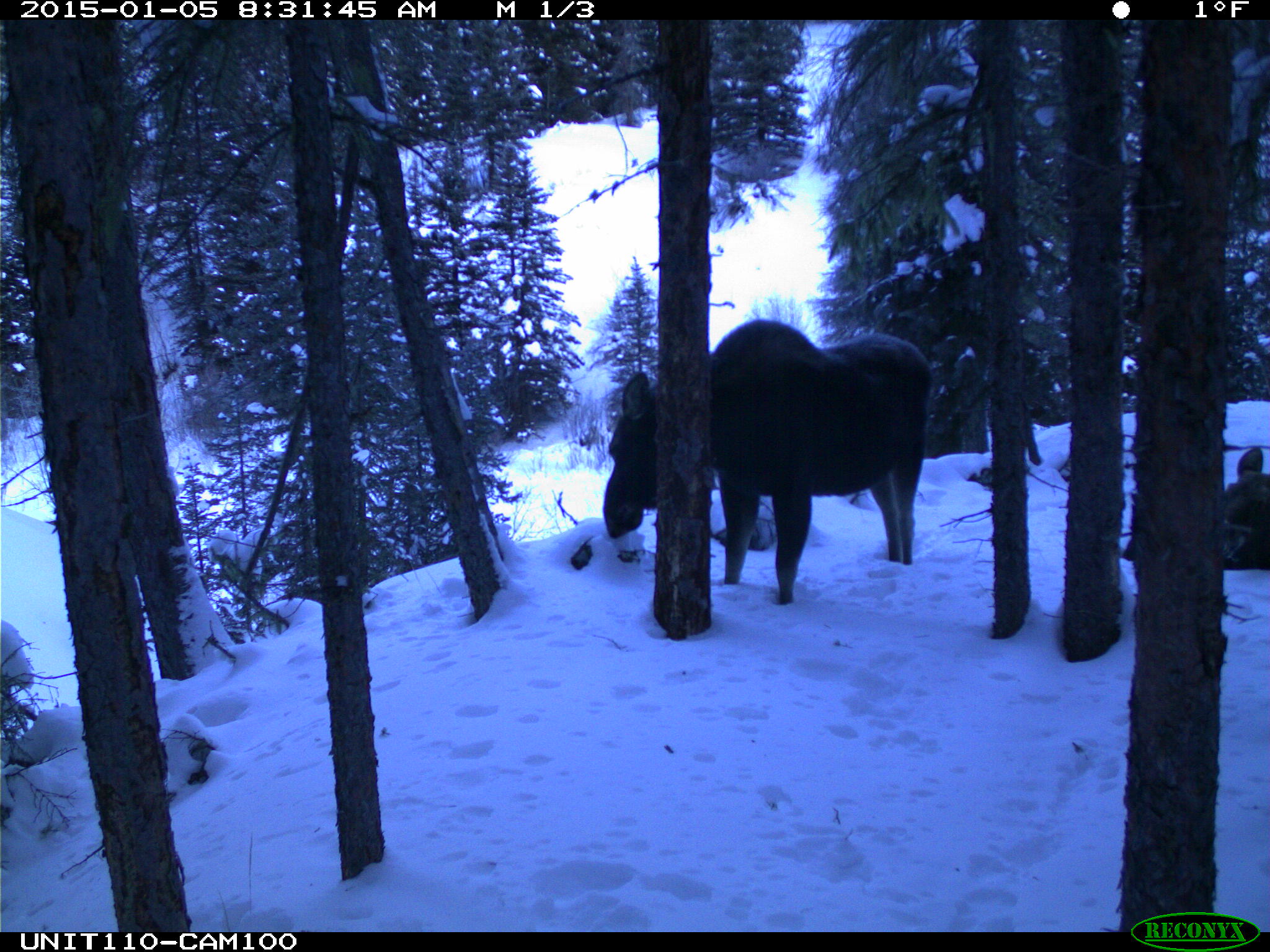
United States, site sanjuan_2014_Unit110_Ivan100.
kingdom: Animalia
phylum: Chordata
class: Mammalia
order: Artiodactyla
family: Cervidae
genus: Alces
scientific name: Alces alces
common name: moose